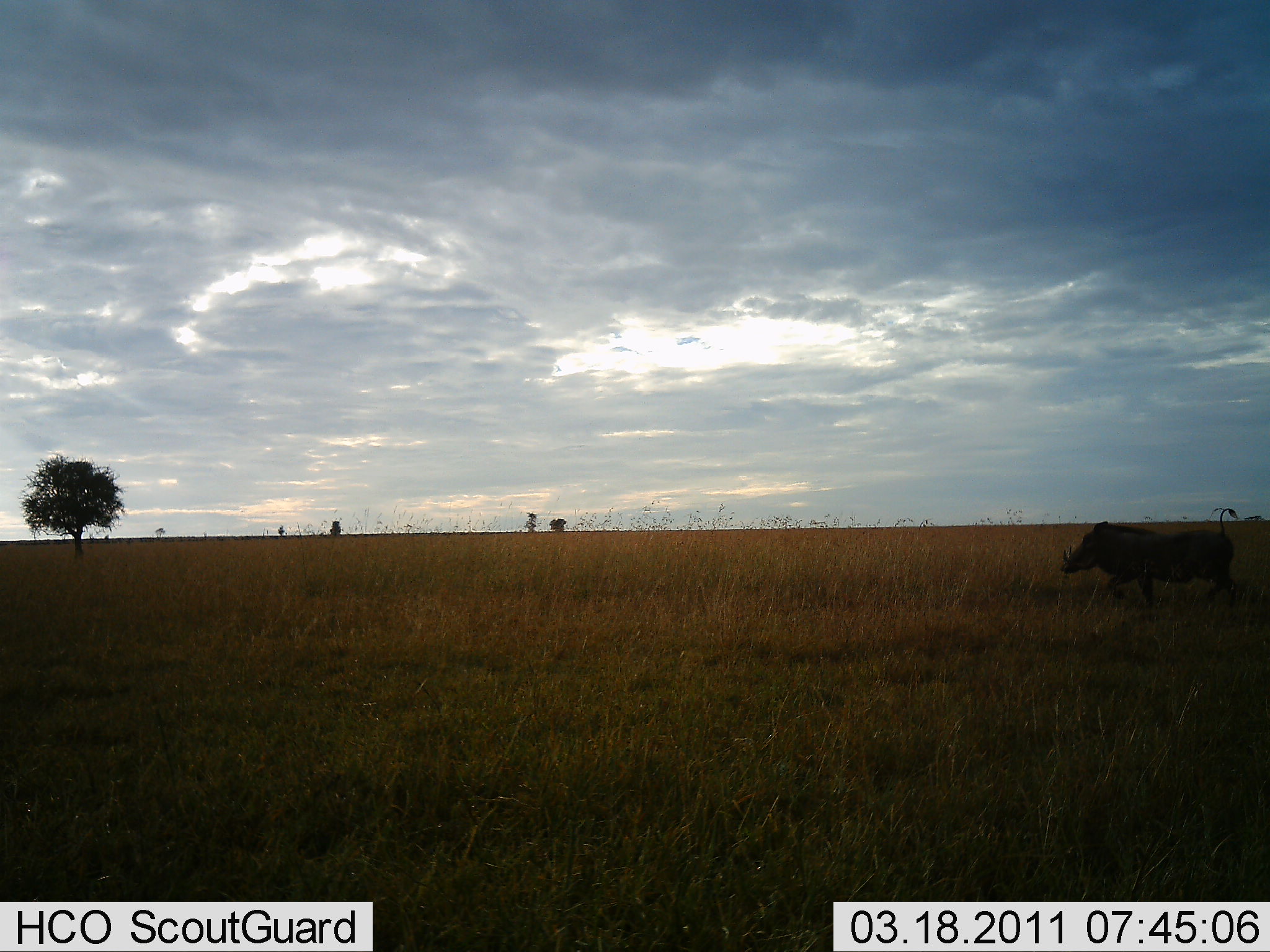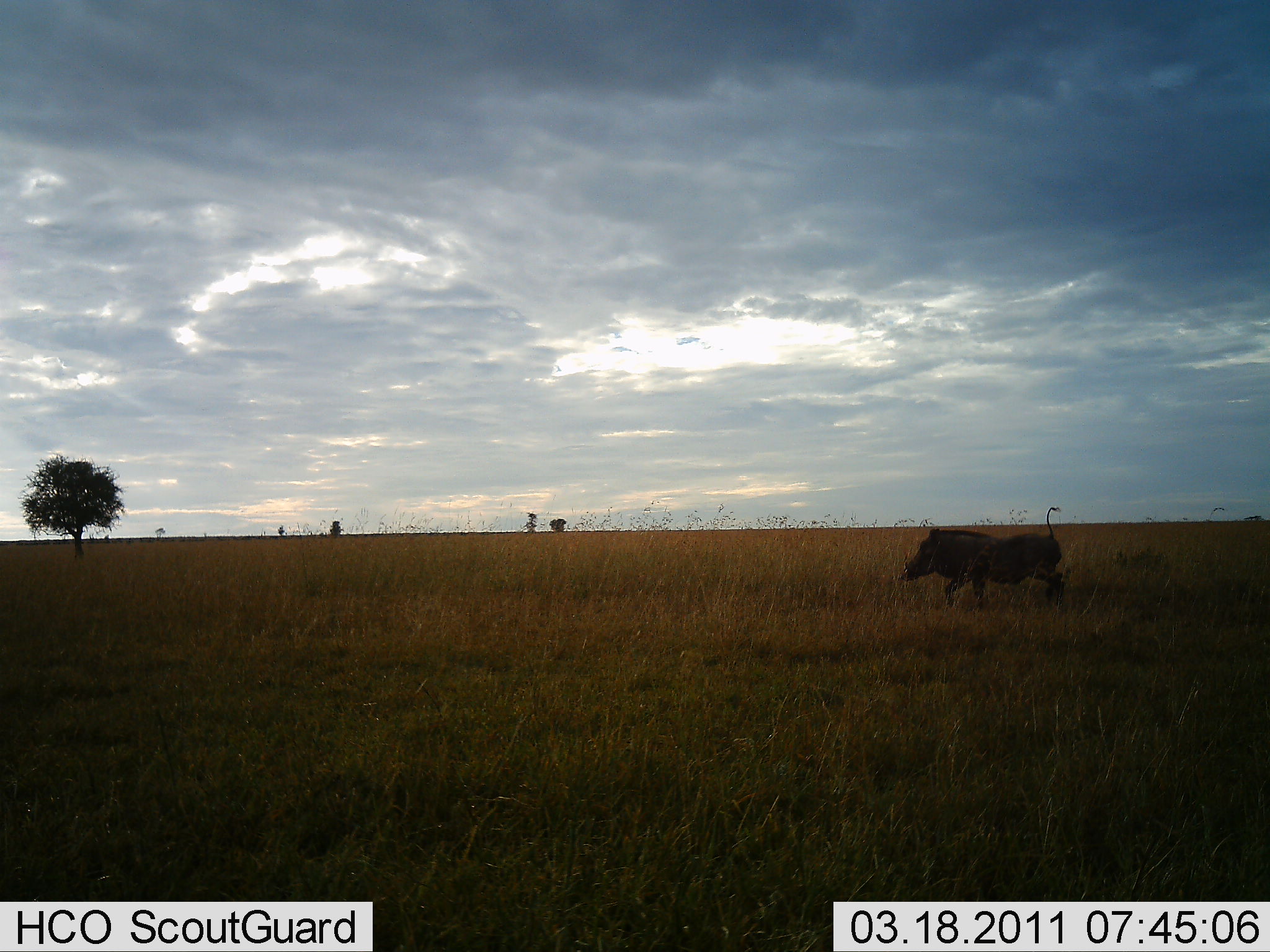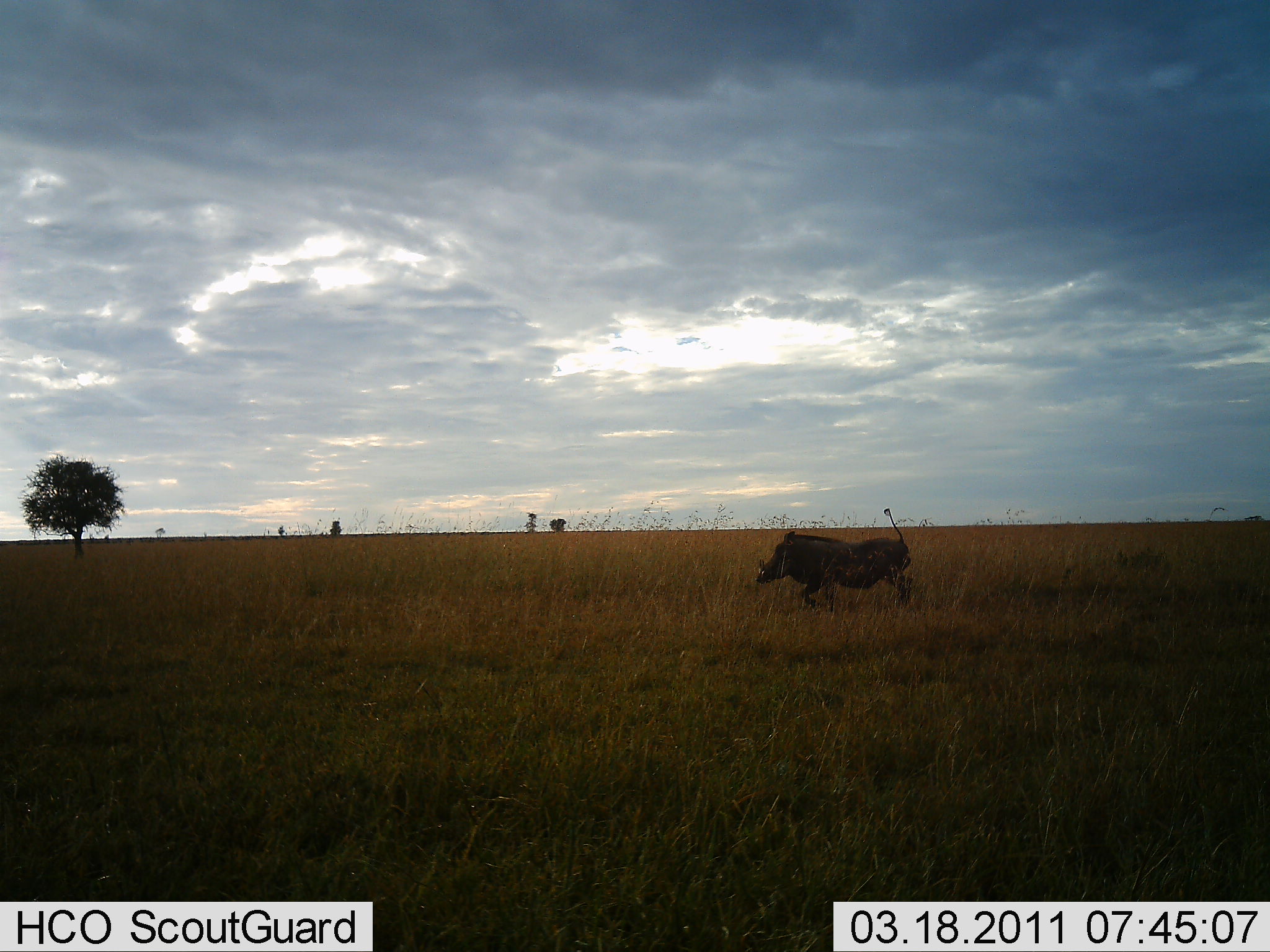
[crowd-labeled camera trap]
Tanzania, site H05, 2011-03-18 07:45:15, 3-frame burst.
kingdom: Animalia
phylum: Chordata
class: Mammalia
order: Artiodactyla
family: Suidae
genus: Phacochoerus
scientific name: Phacochoerus africanus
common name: warthog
Warthog (Phacochoerus africanus), count 1. Behavior (volunteer vote fractions): standing 0%, resting 0%, moving 100%, interacting 0%. Young present (vote fraction): 0%. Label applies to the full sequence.